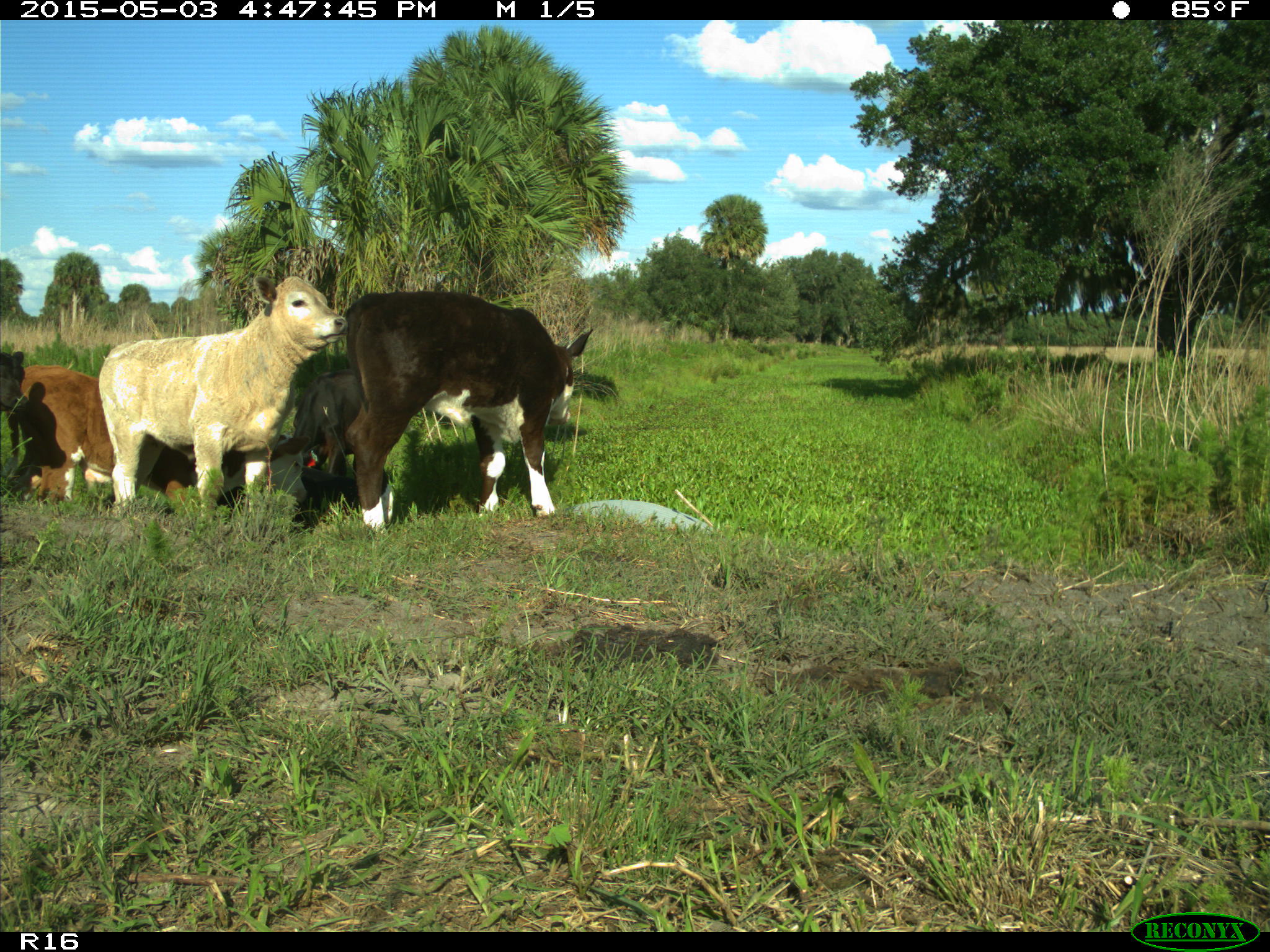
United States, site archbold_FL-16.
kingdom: Animalia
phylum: Chordata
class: Mammalia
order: Artiodactyla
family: Bovidae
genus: Bos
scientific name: Bos taurus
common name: domestic cow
Bos taurus (domestic cow).